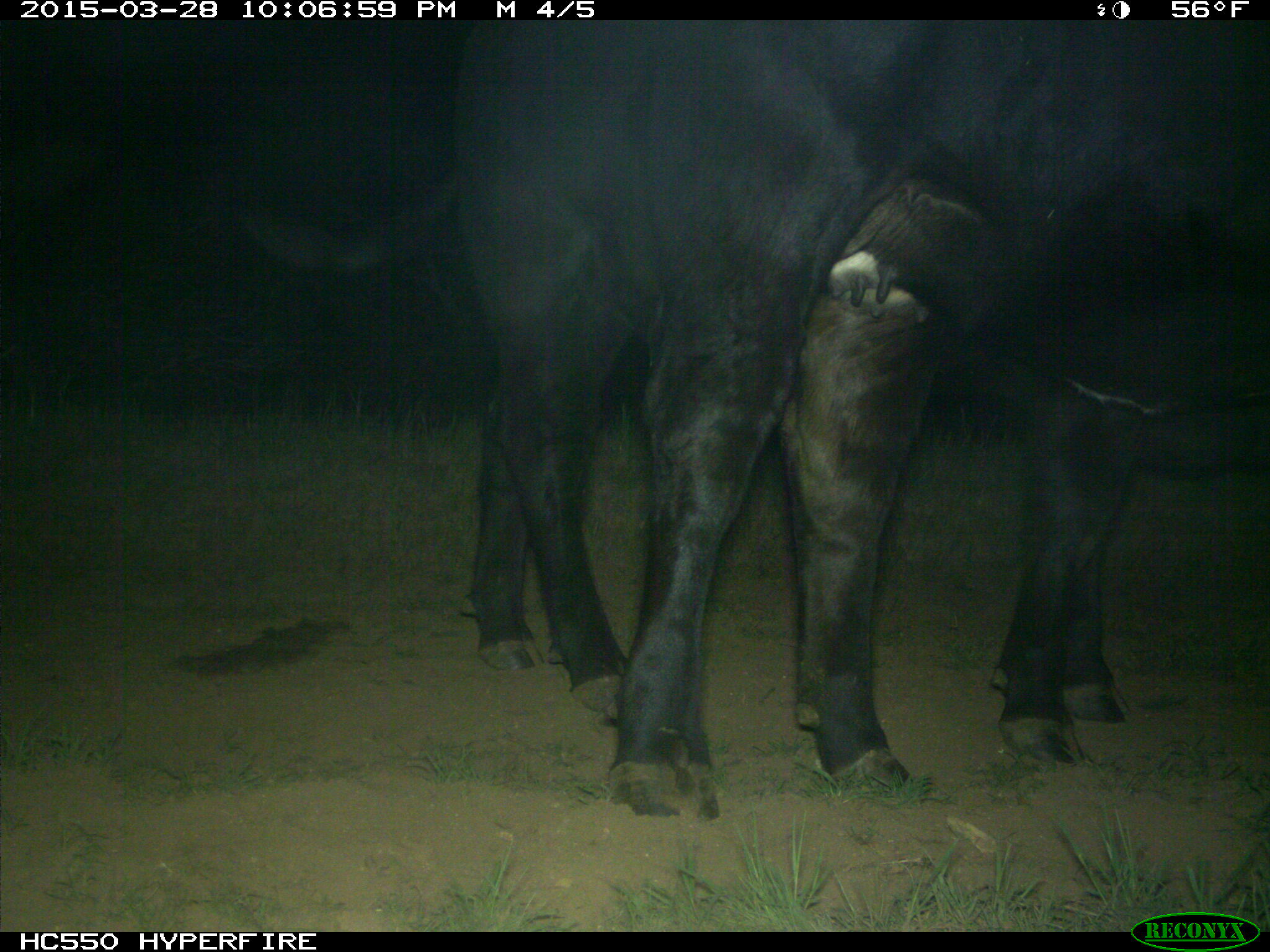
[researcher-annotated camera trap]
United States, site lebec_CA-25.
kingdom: Animalia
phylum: Chordata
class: Mammalia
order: Artiodactyla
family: Bovidae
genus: Bos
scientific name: Bos taurus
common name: domestic cow